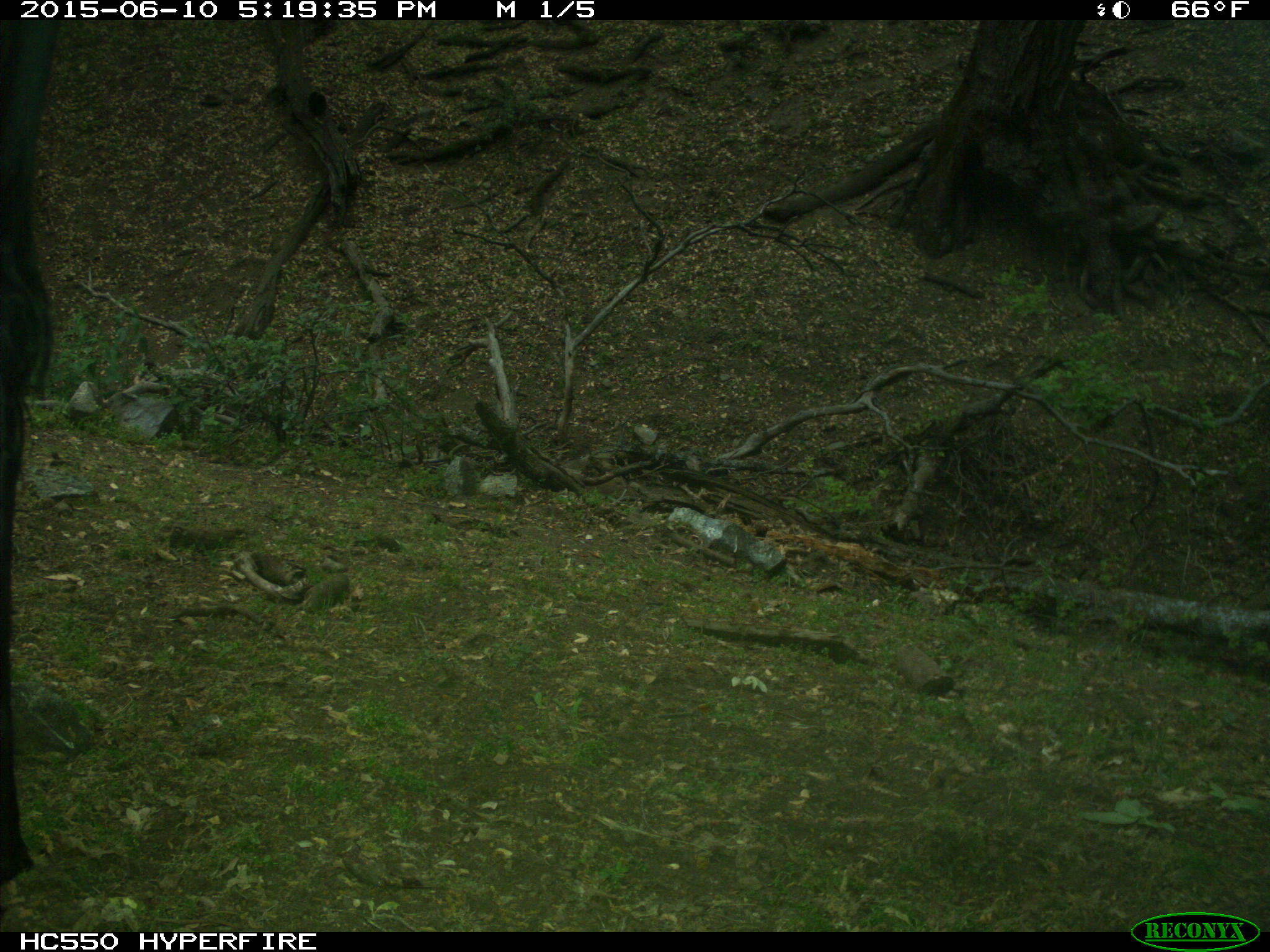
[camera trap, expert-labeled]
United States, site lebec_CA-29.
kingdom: Animalia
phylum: Chordata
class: Mammalia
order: Artiodactyla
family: Bovidae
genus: Bos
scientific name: Bos taurus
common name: domestic cow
Bos taurus (domestic cow).